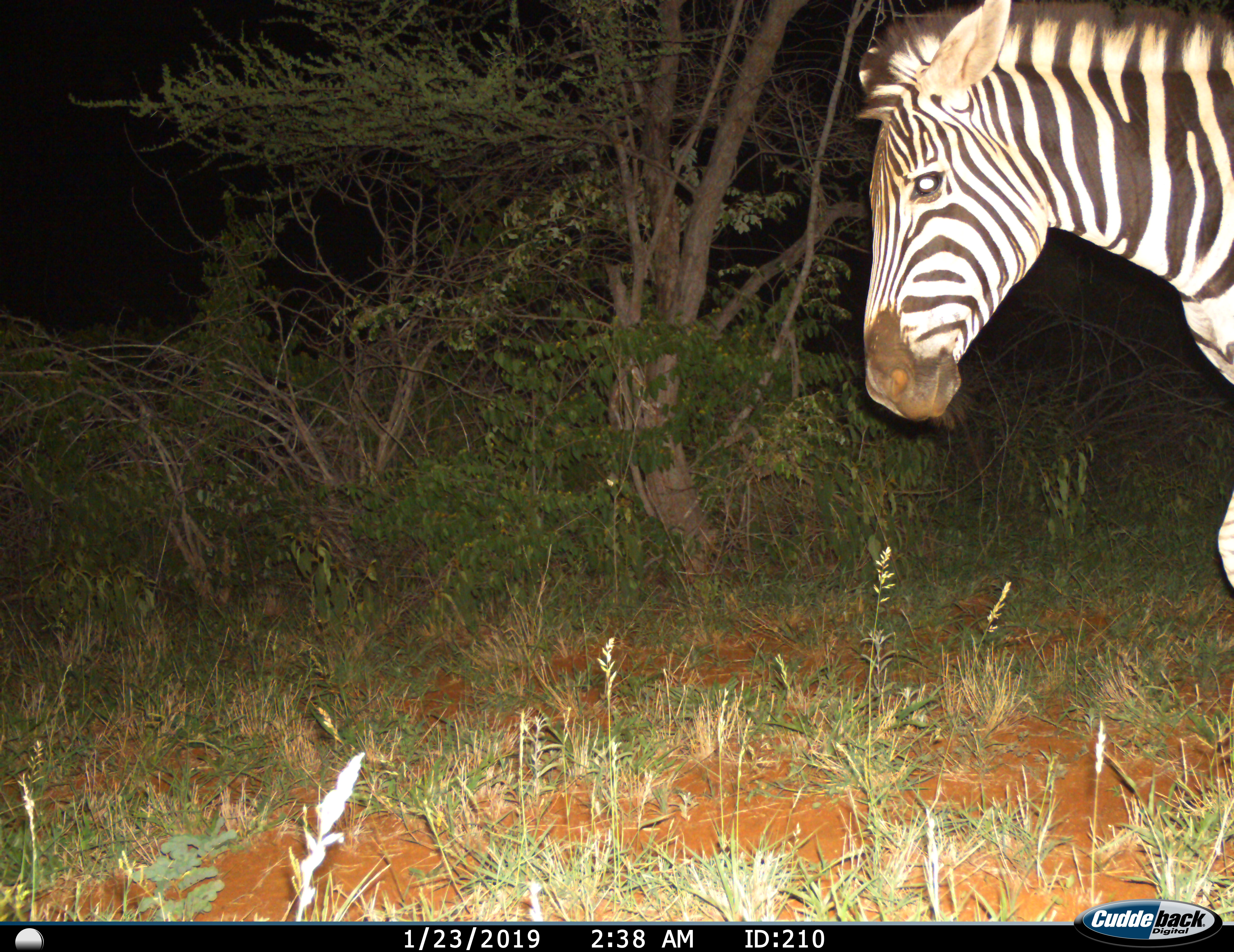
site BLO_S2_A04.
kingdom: Animalia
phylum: Chordata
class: Mammalia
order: Perissodactyla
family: Equidae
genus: Equus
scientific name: Equus quagga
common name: plains zebra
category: zebraplains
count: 1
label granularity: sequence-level